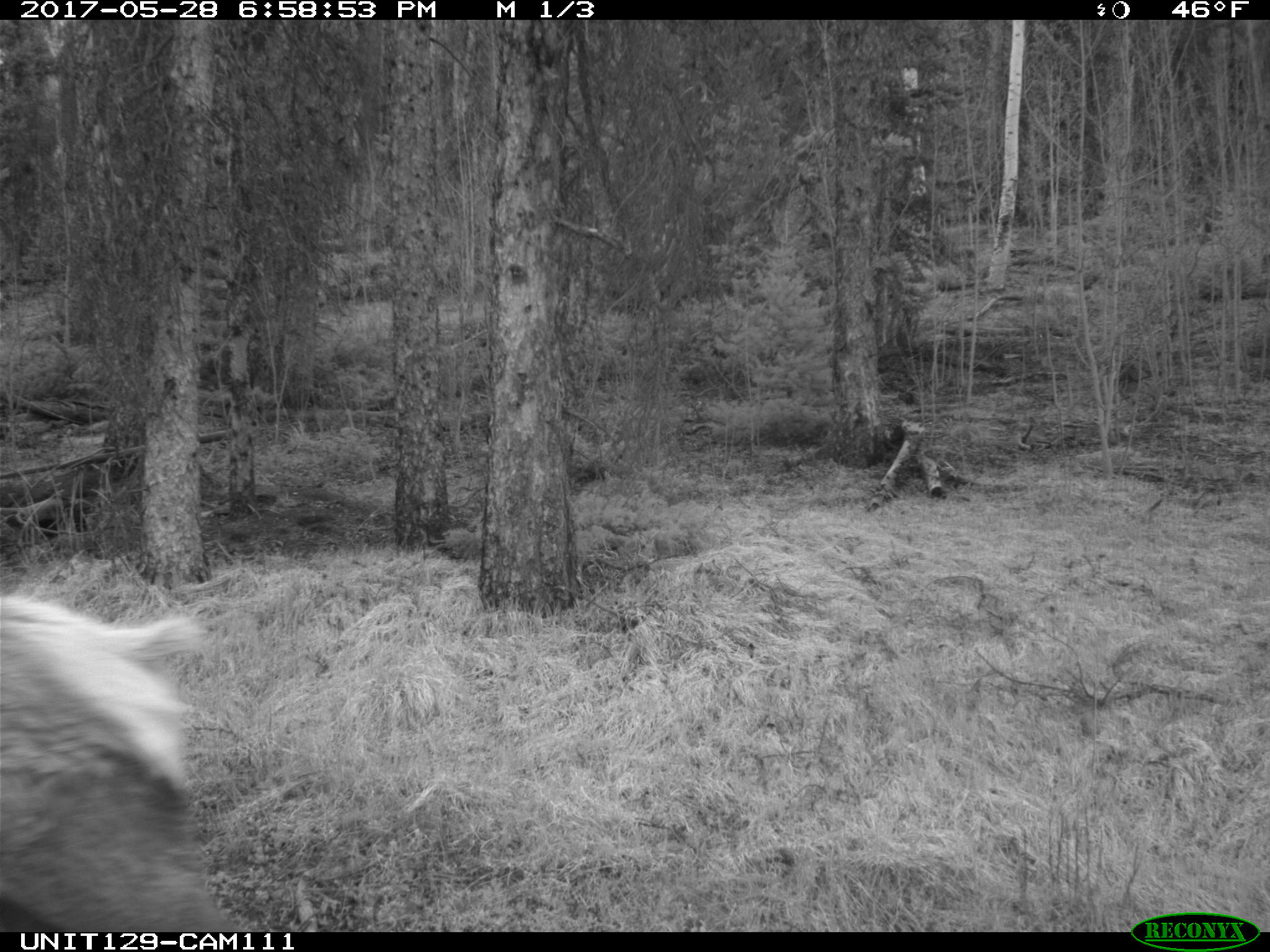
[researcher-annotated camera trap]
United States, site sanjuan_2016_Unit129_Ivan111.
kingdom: Animalia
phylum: Chordata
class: Mammalia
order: Artiodactyla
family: Cervidae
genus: Cervus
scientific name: Cervus elaphus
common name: red deer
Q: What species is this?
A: Cervus elaphus (red deer).